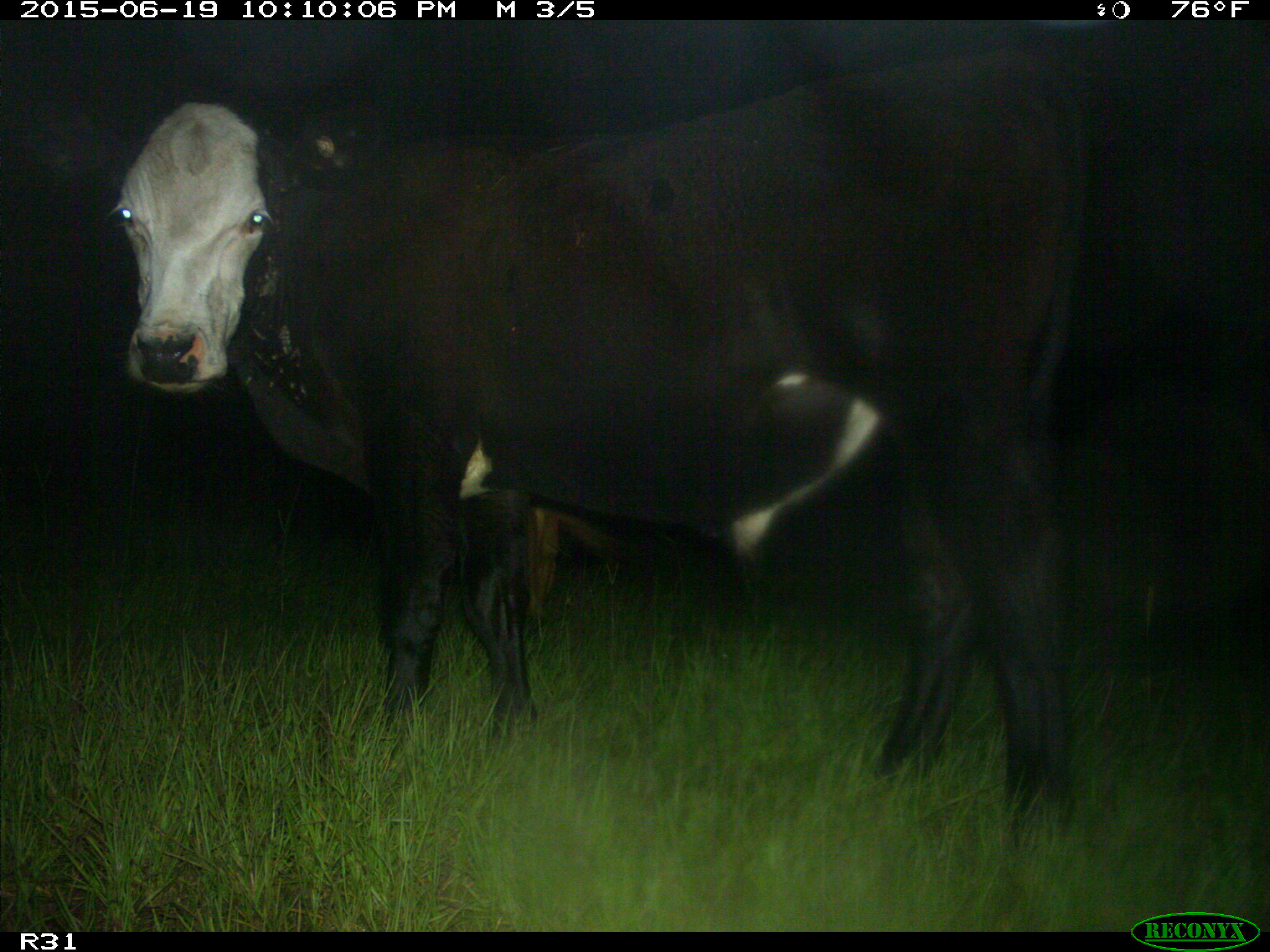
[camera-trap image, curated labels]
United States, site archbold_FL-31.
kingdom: Animalia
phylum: Chordata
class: Mammalia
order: Artiodactyla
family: Bovidae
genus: Bos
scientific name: Bos taurus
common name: domestic cow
Bos taurus (domestic cow).